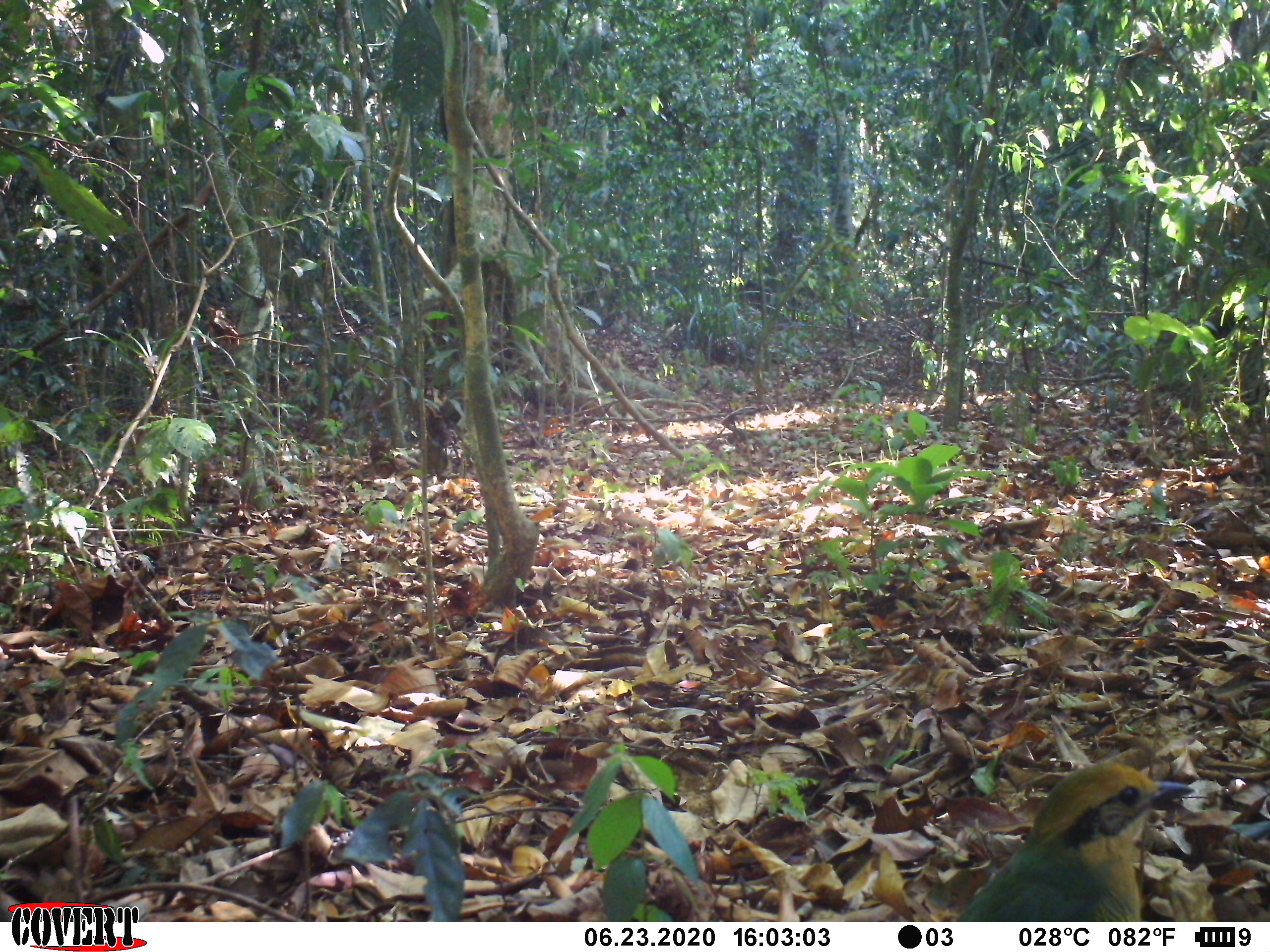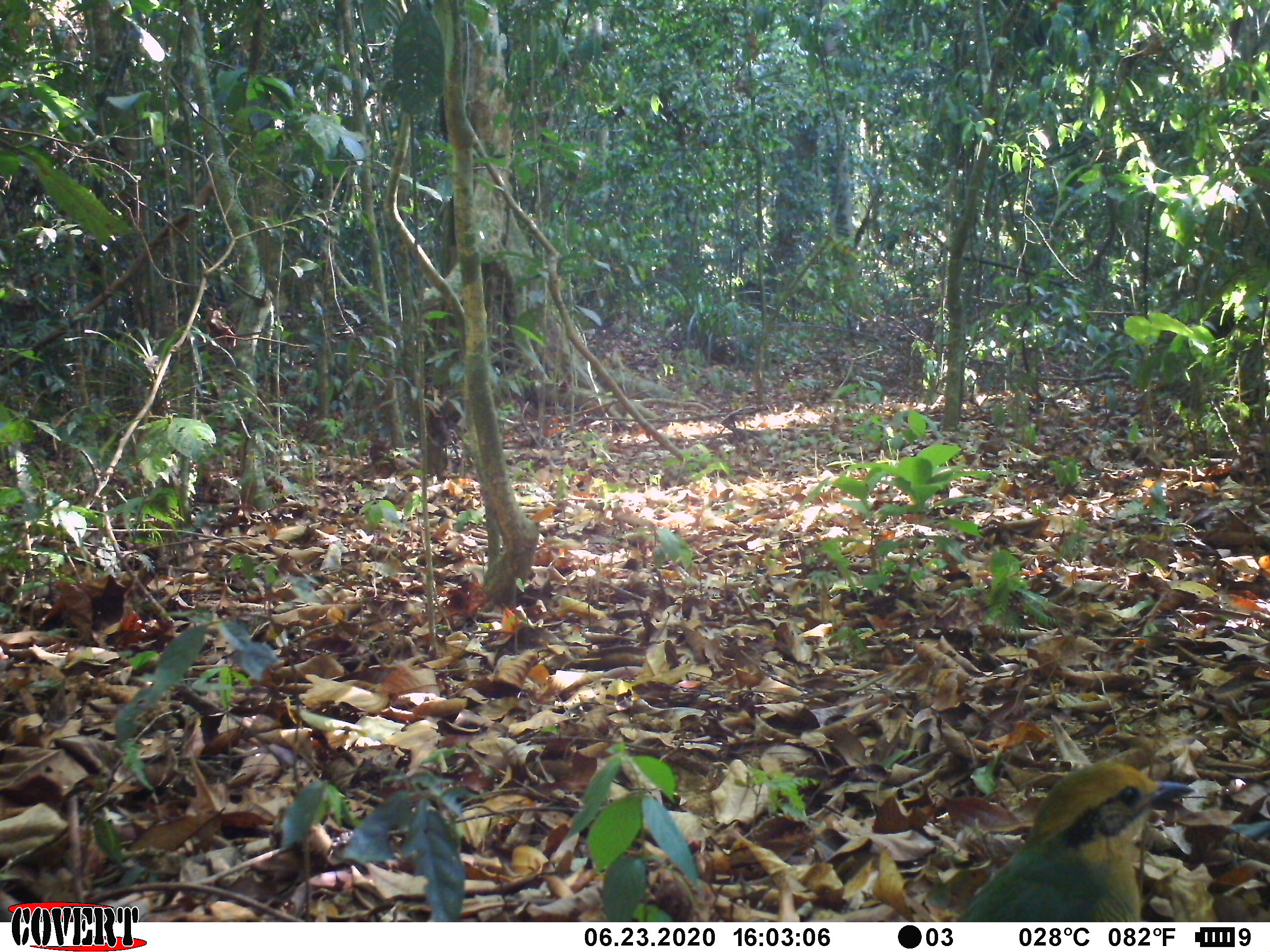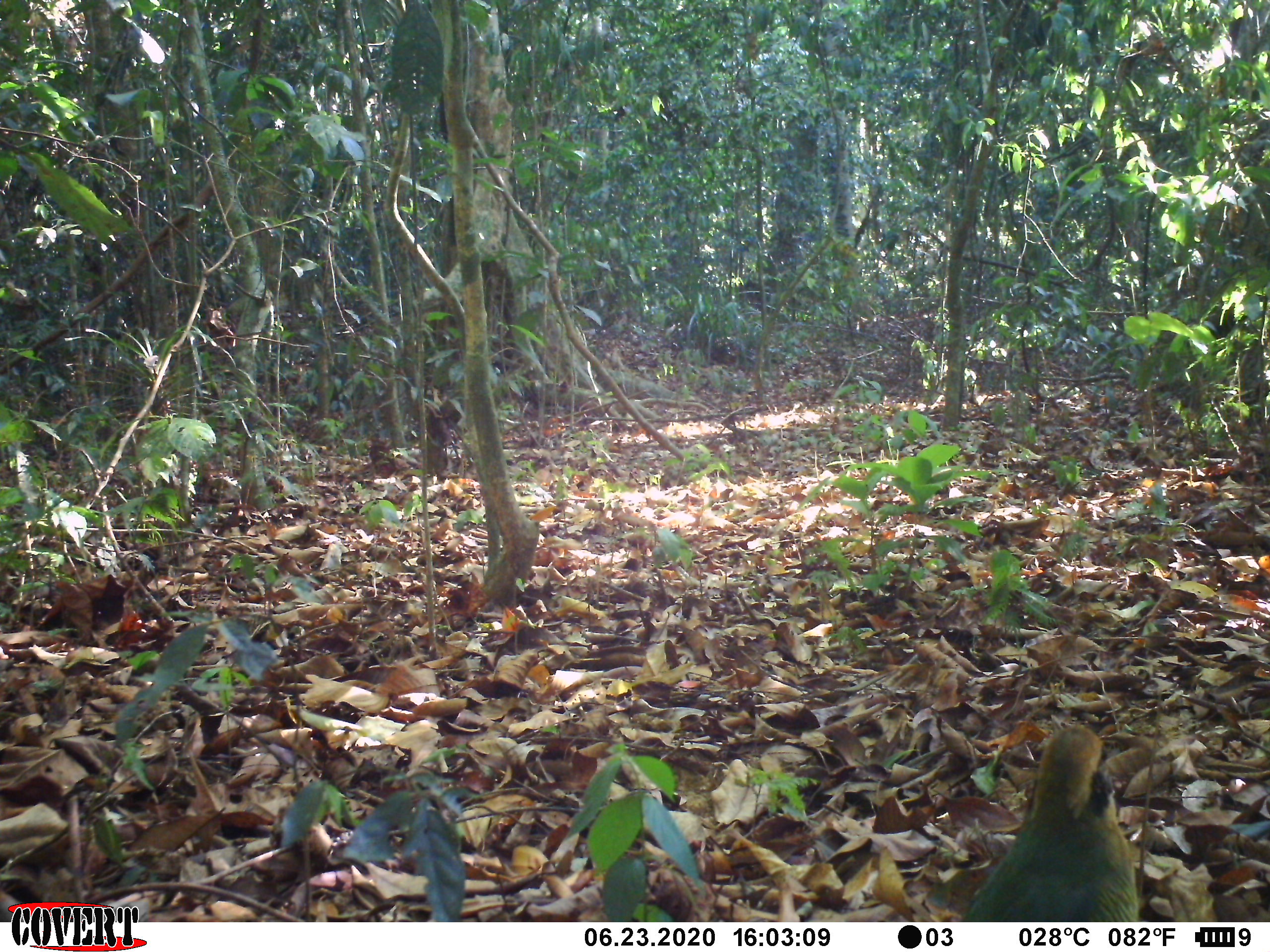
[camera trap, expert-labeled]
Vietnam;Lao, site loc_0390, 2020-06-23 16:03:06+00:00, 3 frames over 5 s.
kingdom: Animalia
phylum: Chordata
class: Aves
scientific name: Aves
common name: bird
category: unidentified bird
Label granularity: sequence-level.